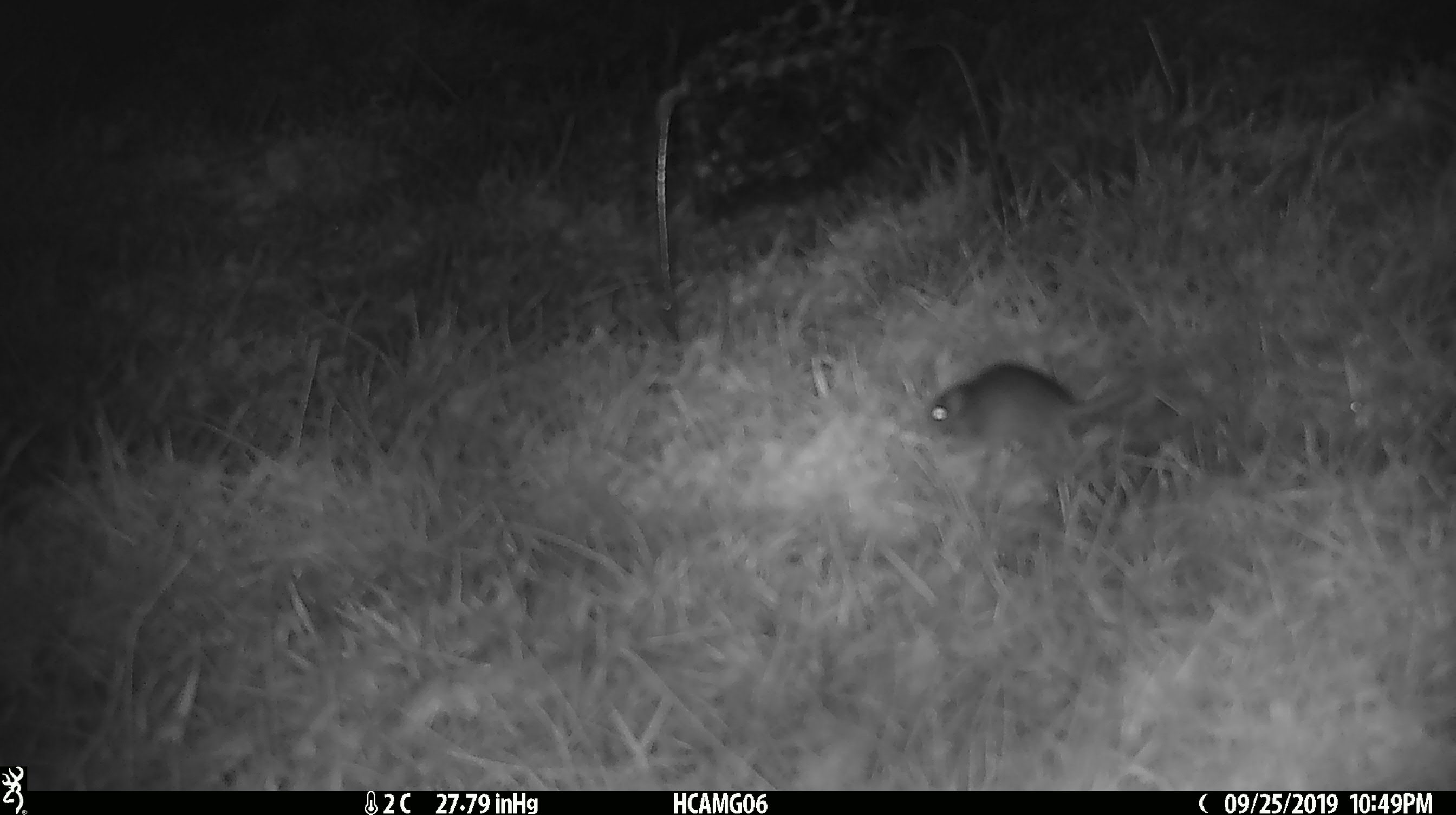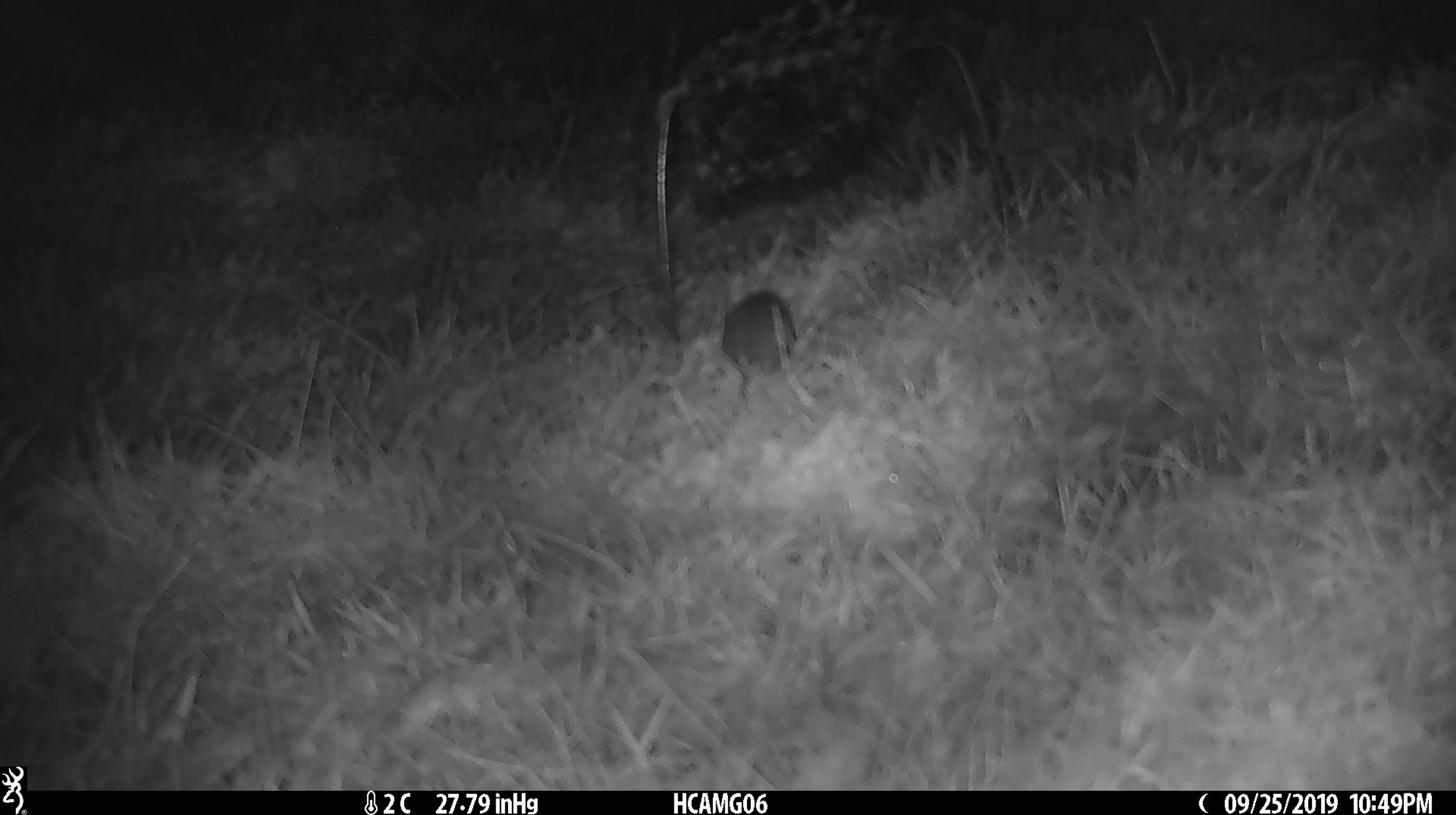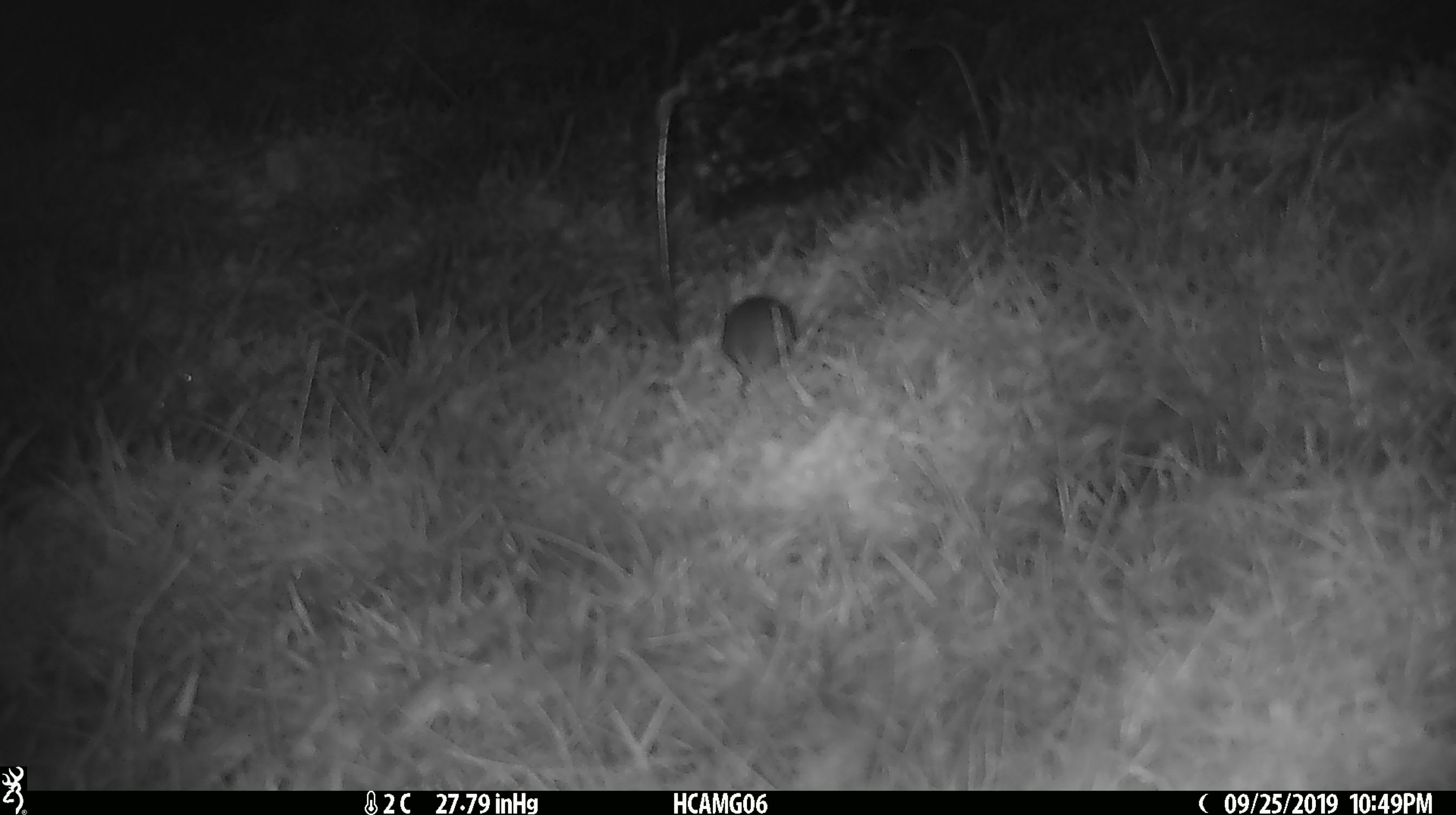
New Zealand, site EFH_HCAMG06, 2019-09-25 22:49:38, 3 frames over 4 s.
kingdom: Animalia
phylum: Chordata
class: Mammalia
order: Rodentia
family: Muridae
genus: Mus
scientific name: Mus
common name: mouse